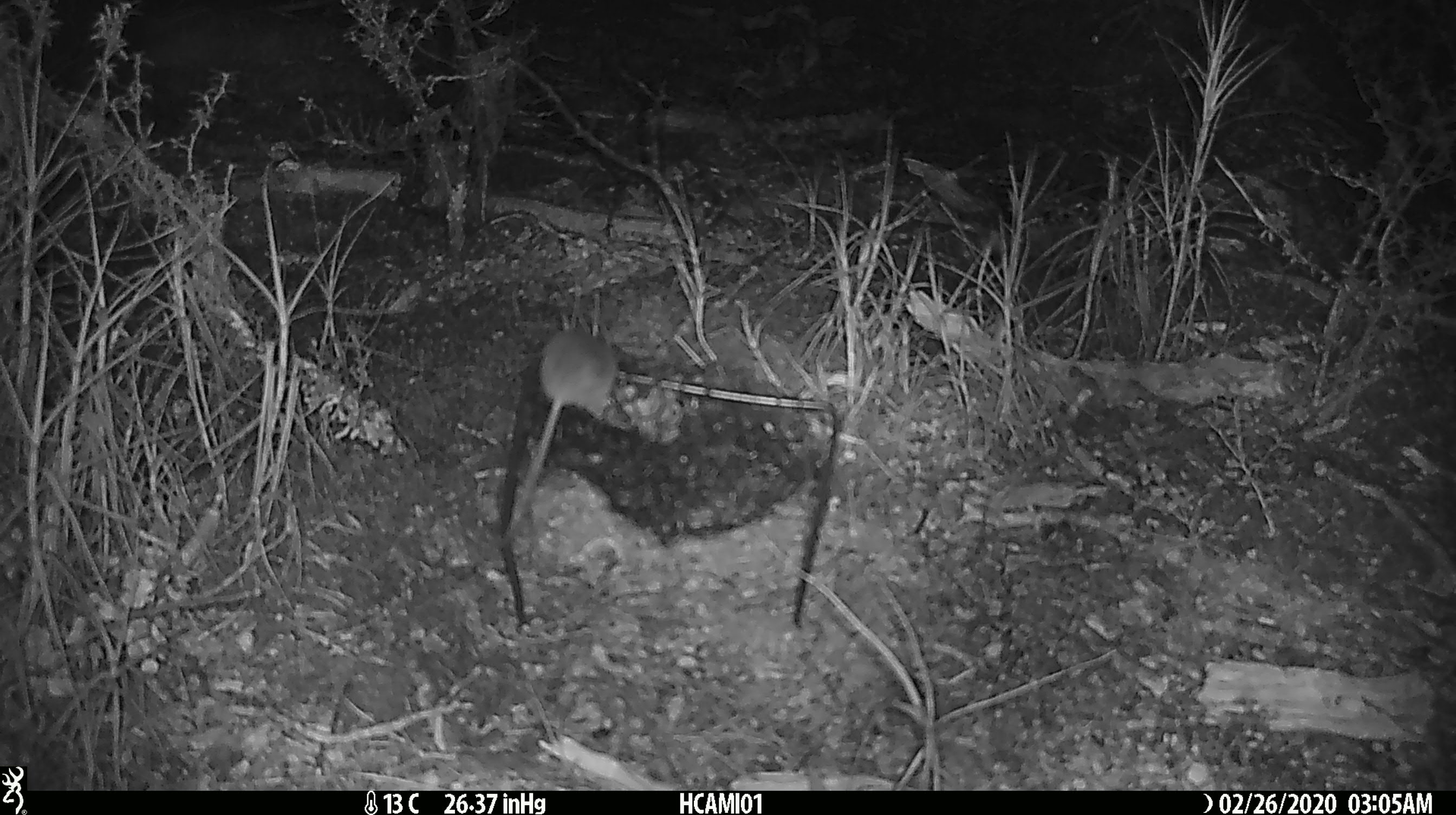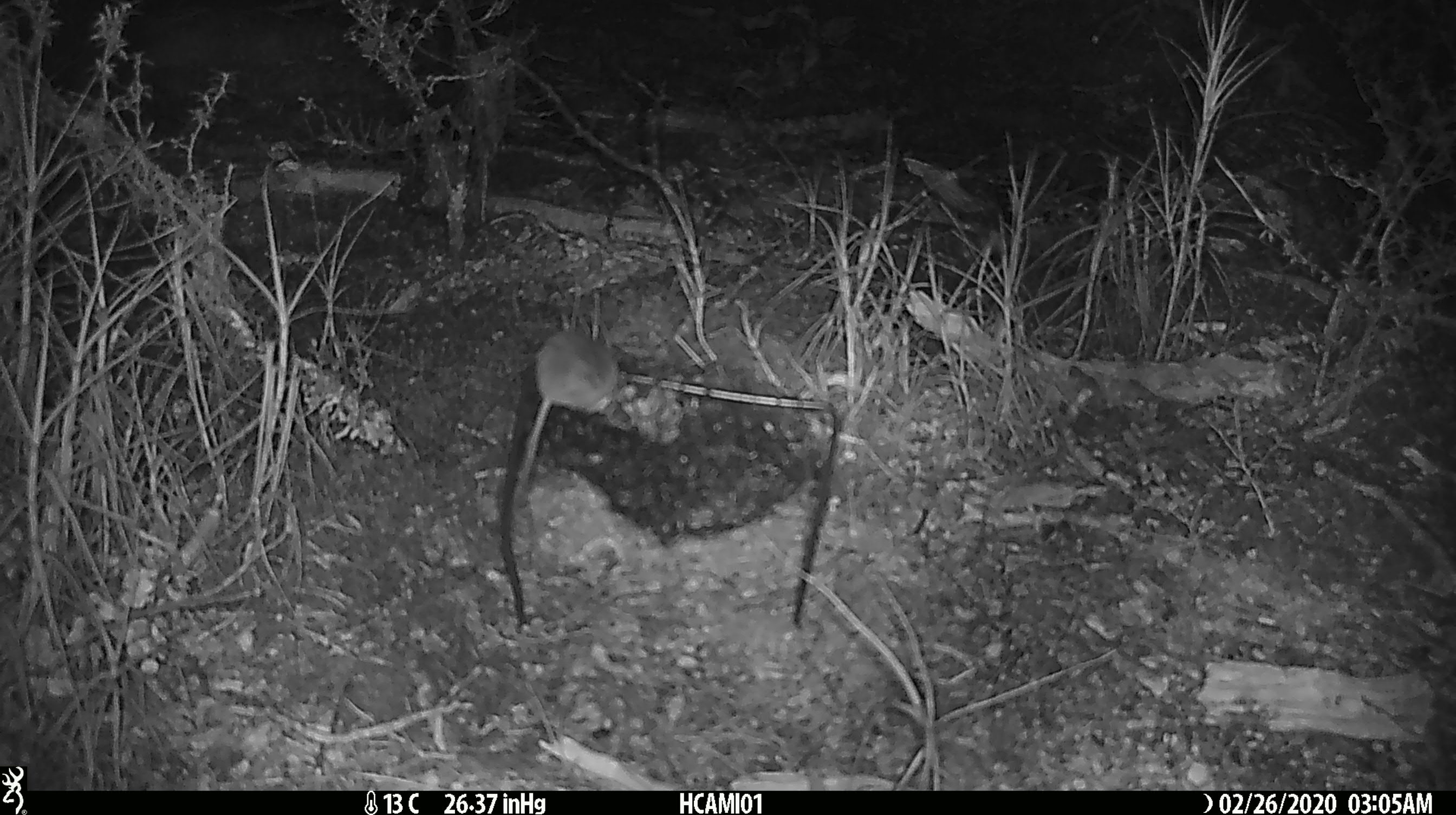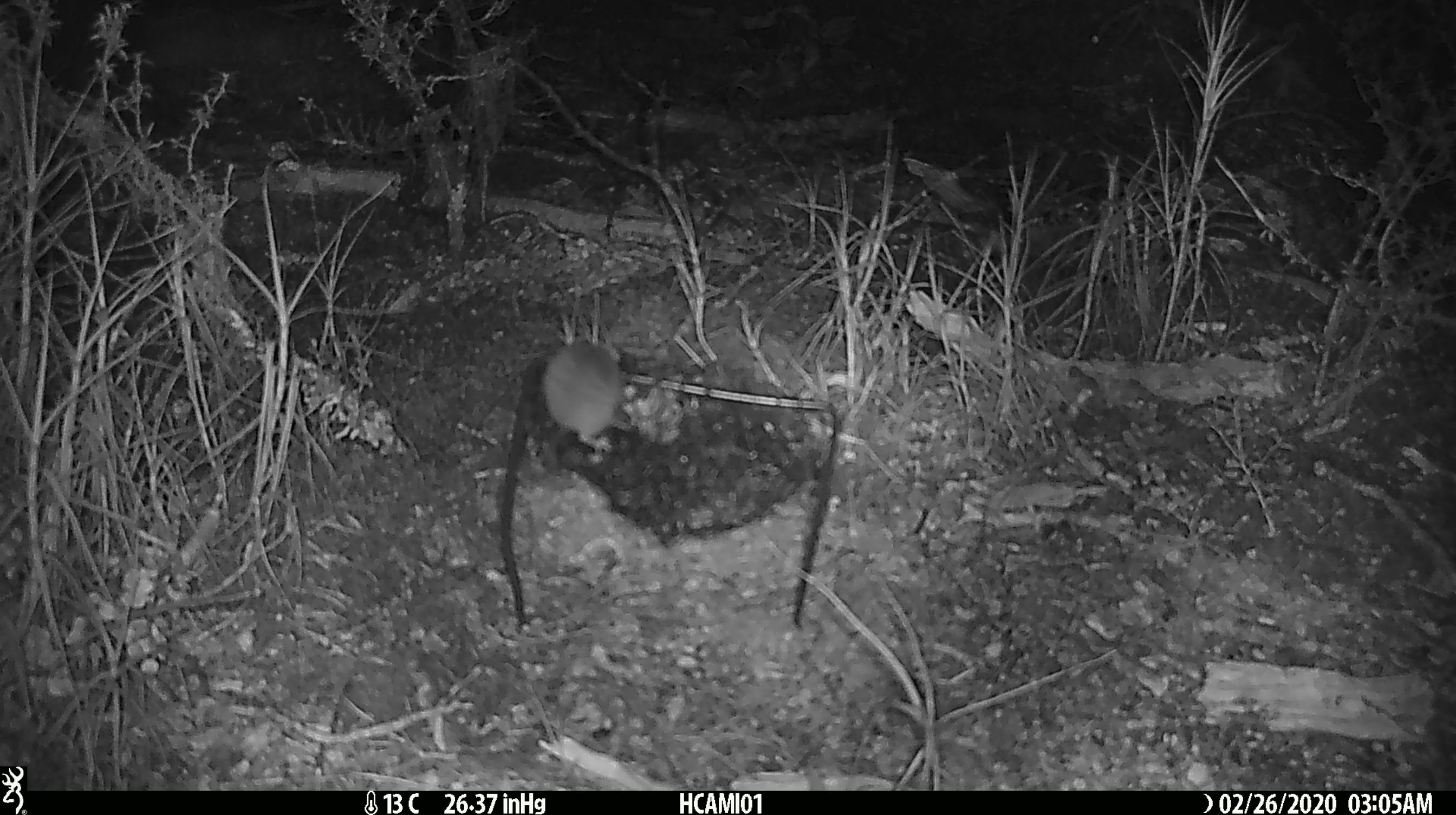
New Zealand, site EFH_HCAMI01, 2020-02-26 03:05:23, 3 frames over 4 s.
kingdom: Animalia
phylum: Chordata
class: Mammalia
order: Rodentia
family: Muridae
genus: Mus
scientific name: Mus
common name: mouse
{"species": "mouse (Mus)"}